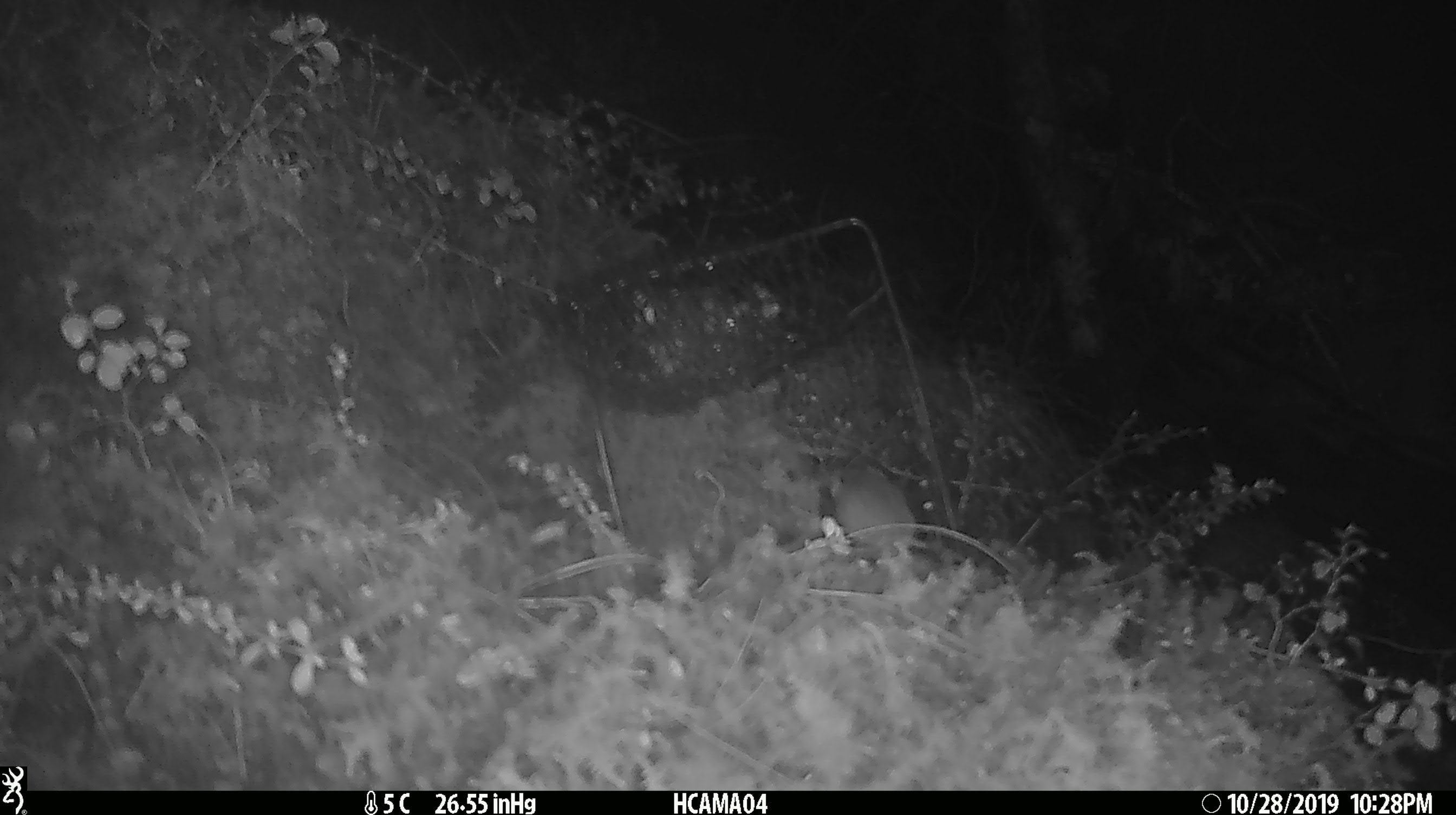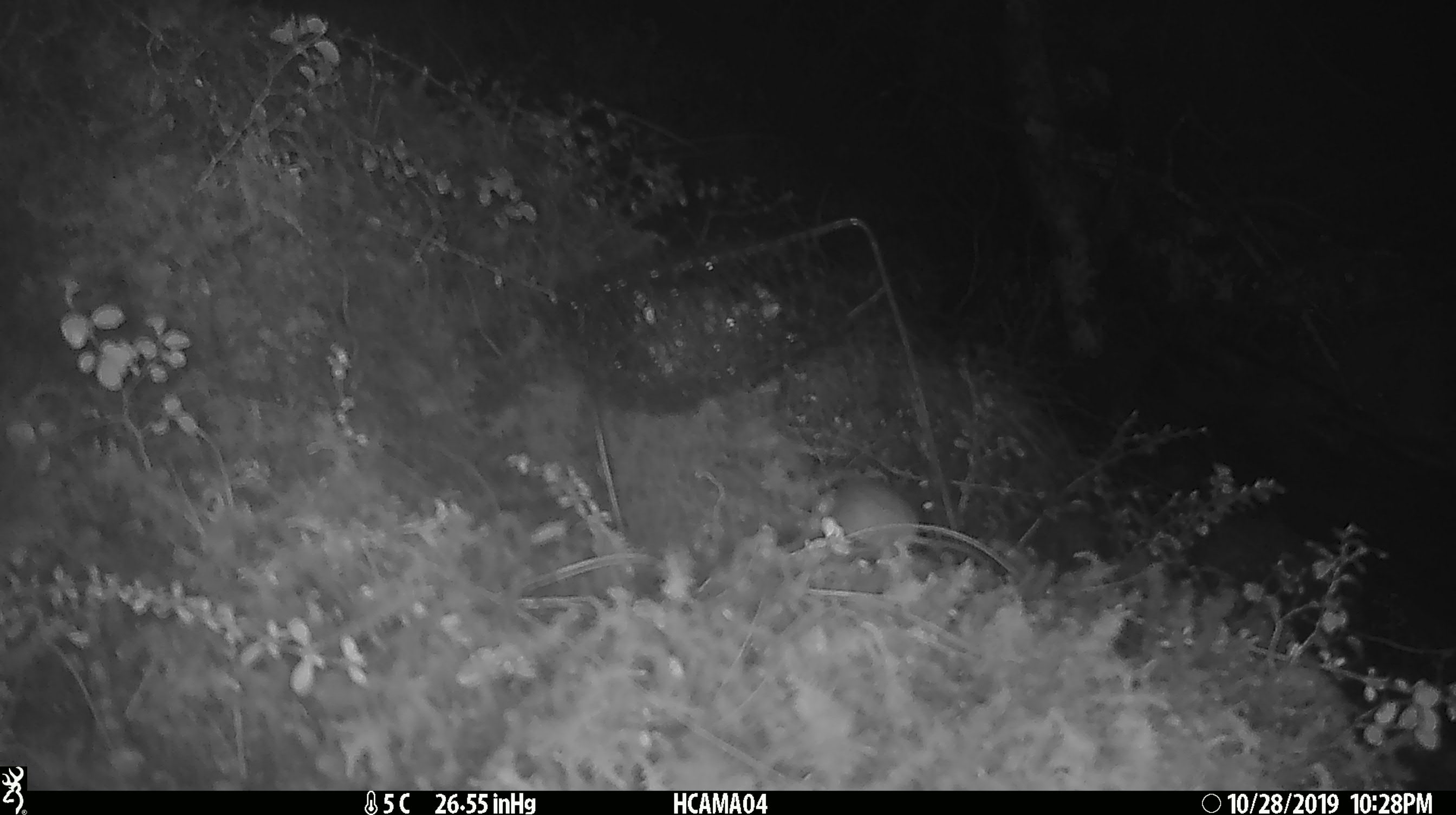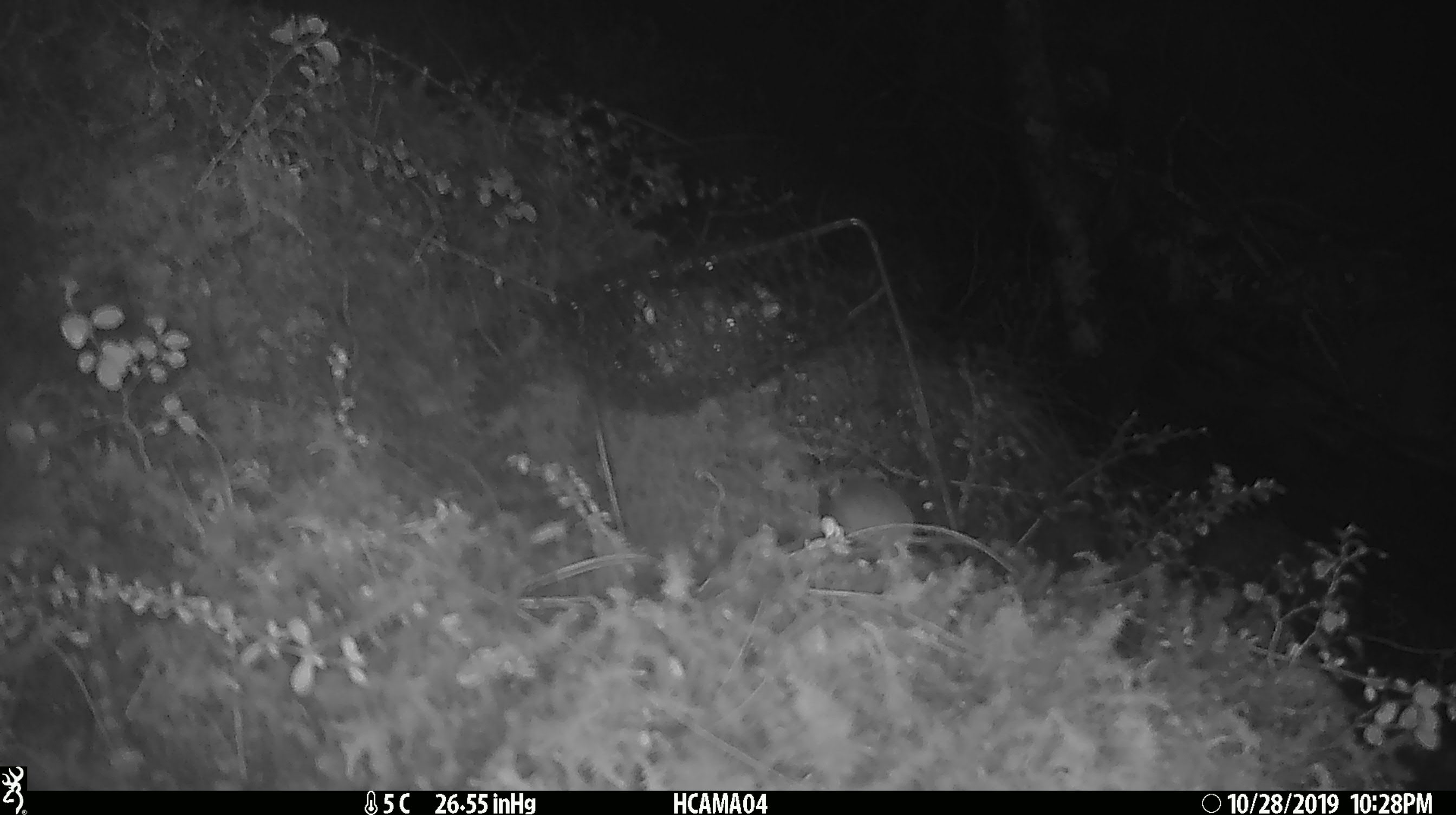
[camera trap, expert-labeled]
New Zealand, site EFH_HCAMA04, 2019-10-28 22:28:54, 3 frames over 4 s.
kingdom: Animalia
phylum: Chordata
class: Mammalia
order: Rodentia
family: Muridae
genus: Mus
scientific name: Mus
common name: mouse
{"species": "mouse (Mus)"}